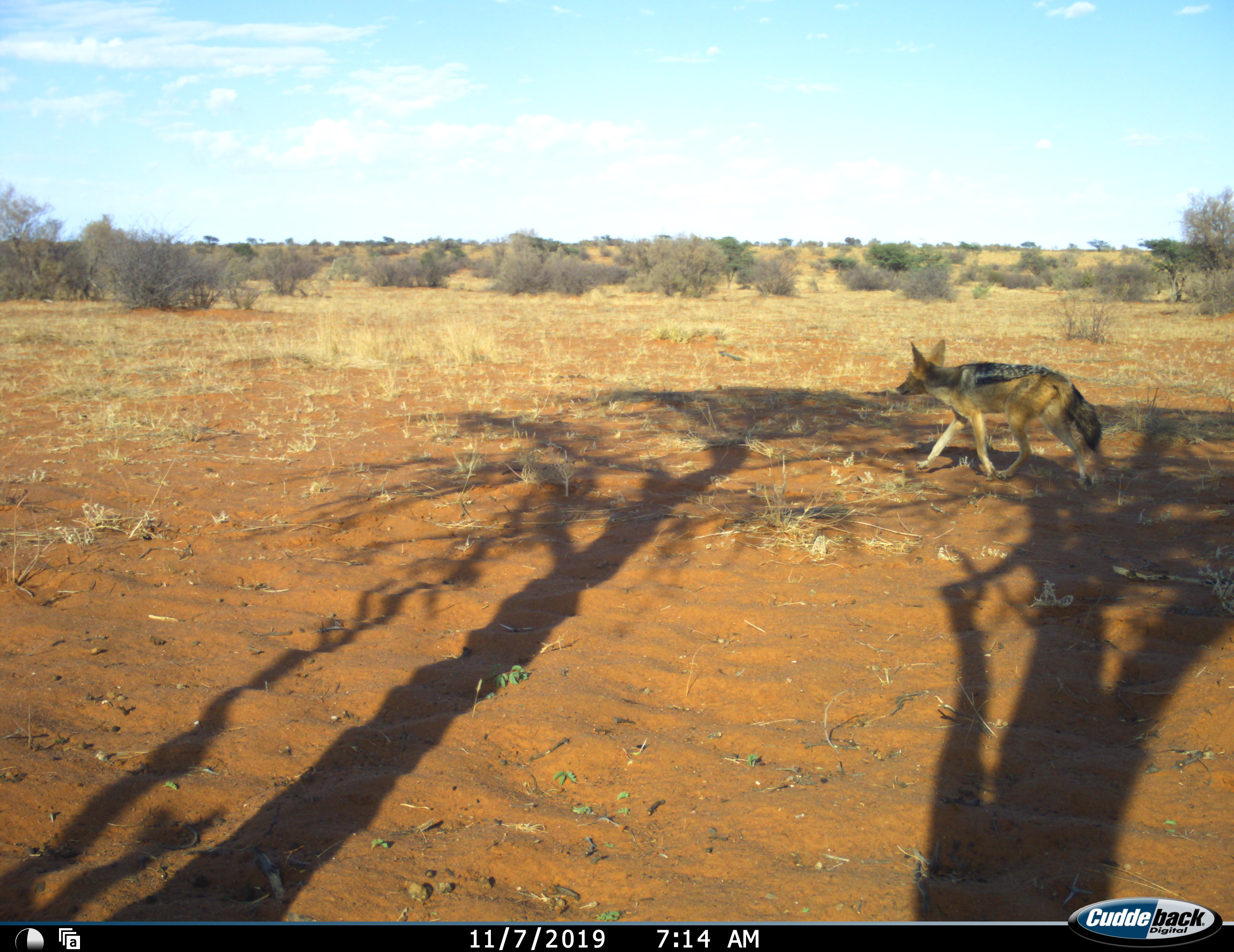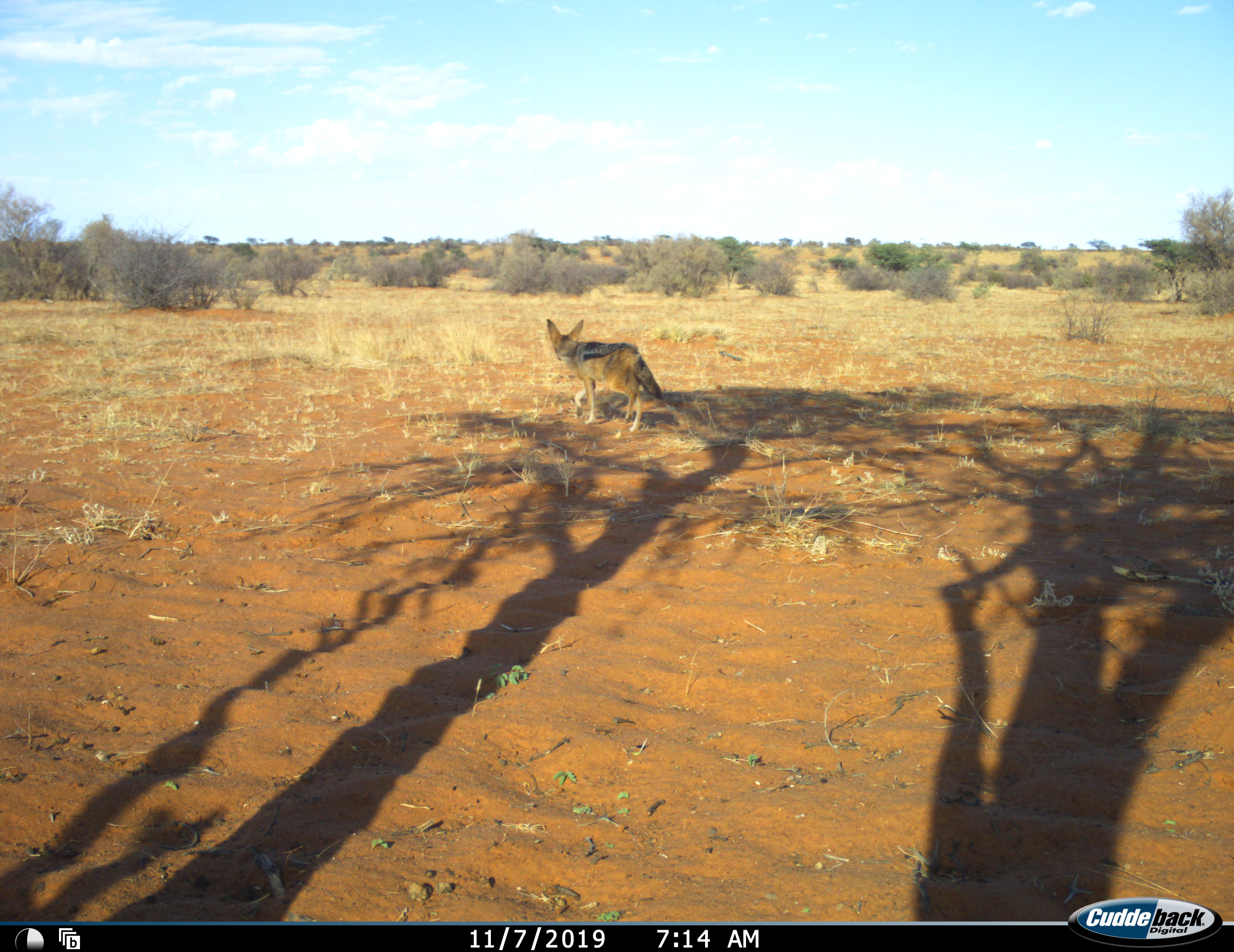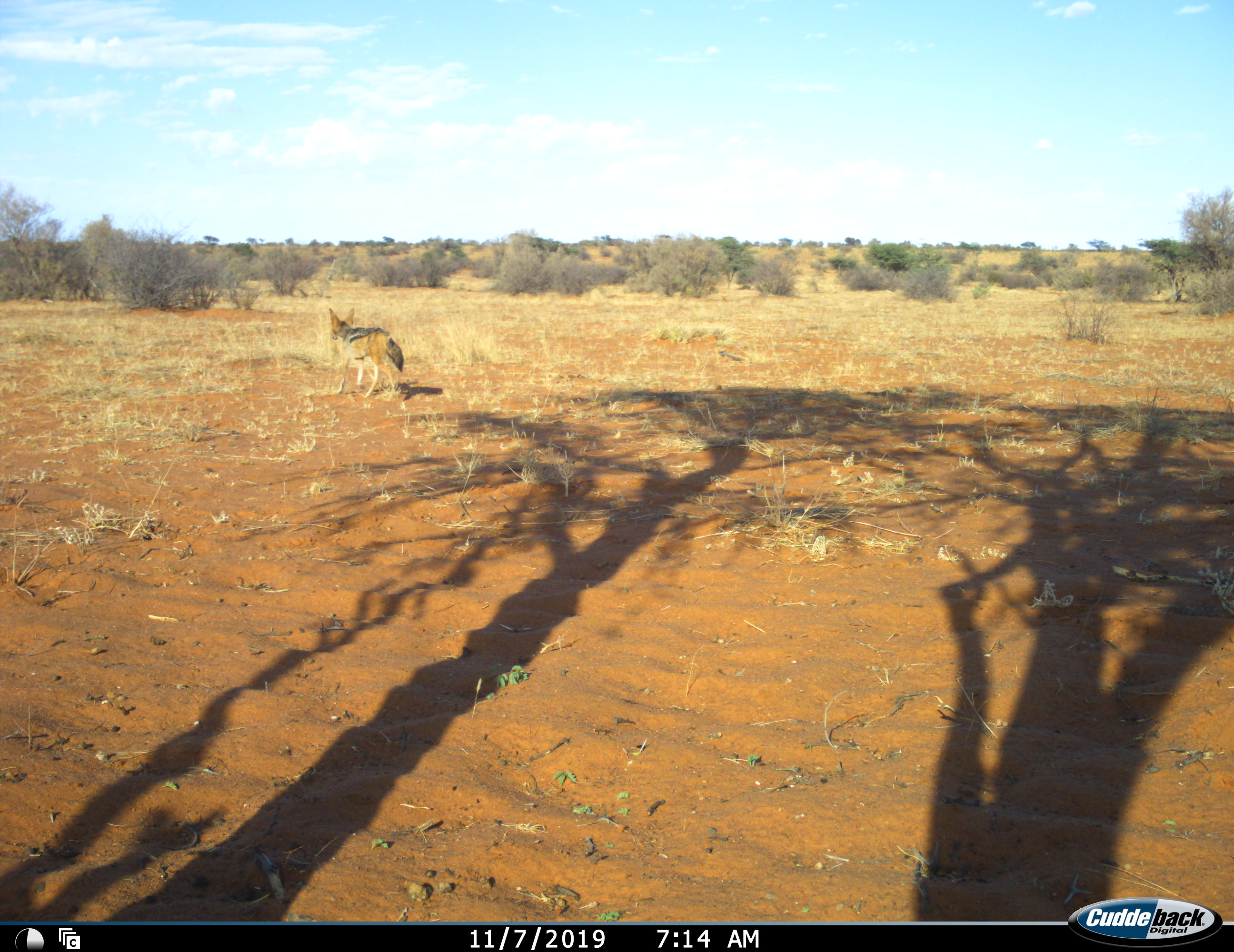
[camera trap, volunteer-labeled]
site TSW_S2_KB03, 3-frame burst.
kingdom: Animalia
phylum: Chordata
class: Mammalia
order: Carnivora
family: Canidae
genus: Lupulella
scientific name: Lupulella mesomelas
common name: black-backed jackal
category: jackalblackbacked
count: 1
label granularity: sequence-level